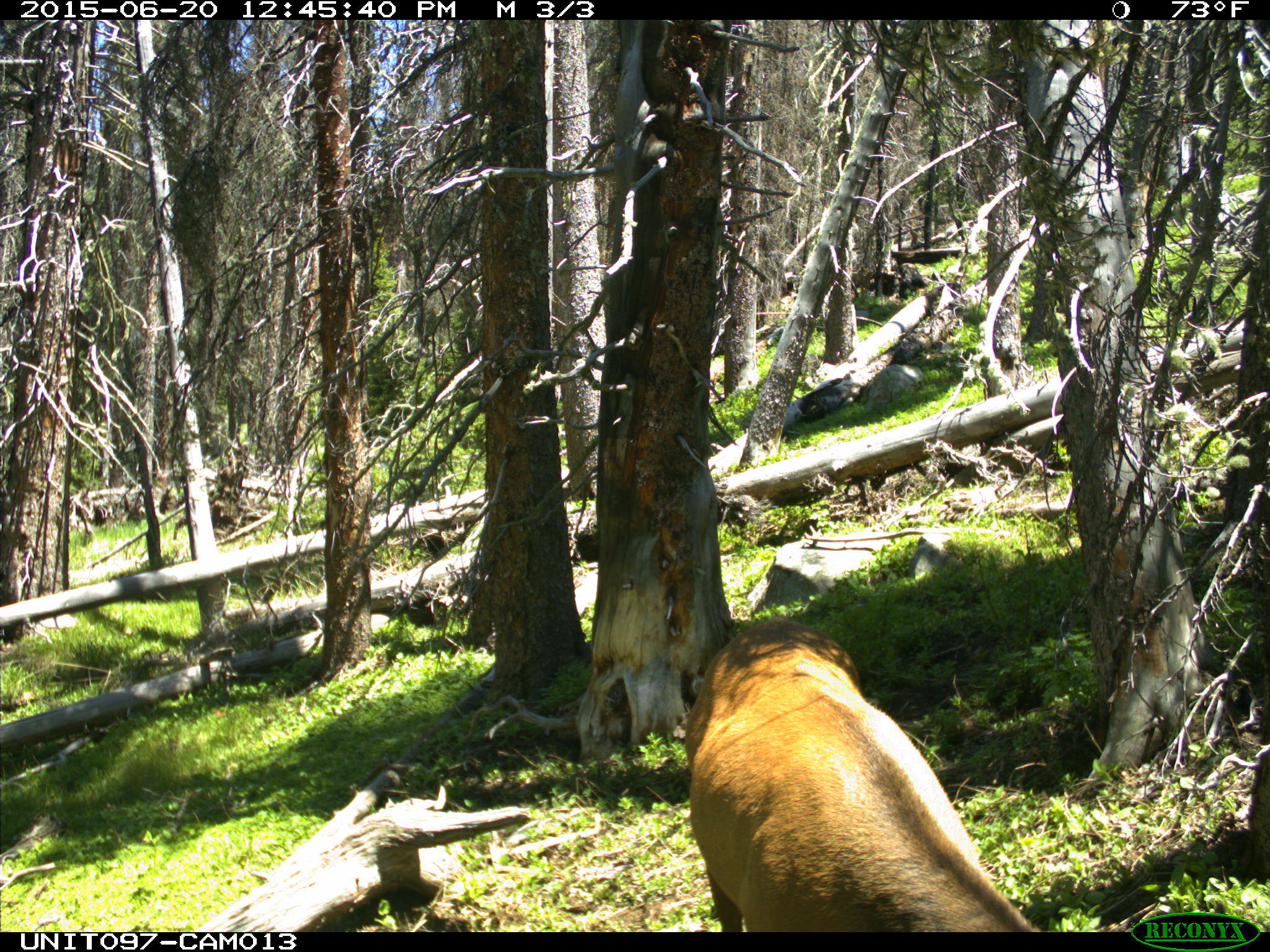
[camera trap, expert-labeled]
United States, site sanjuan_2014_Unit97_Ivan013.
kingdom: Animalia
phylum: Chordata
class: Mammalia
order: Artiodactyla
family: Cervidae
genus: Cervus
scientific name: Cervus elaphus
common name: red deer